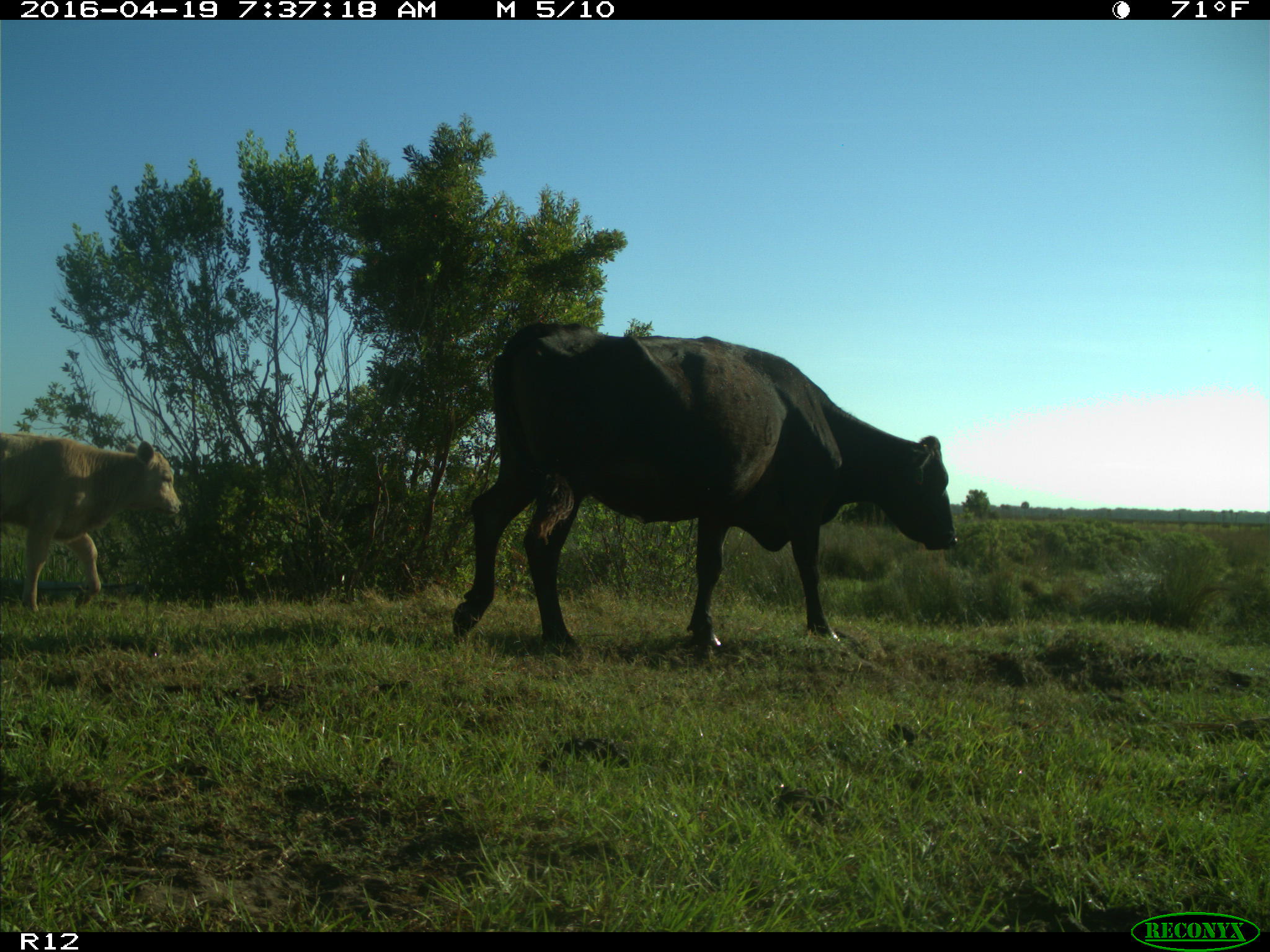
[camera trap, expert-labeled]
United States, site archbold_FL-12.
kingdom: Animalia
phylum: Chordata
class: Mammalia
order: Artiodactyla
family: Bovidae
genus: Bos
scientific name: Bos taurus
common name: domestic cow